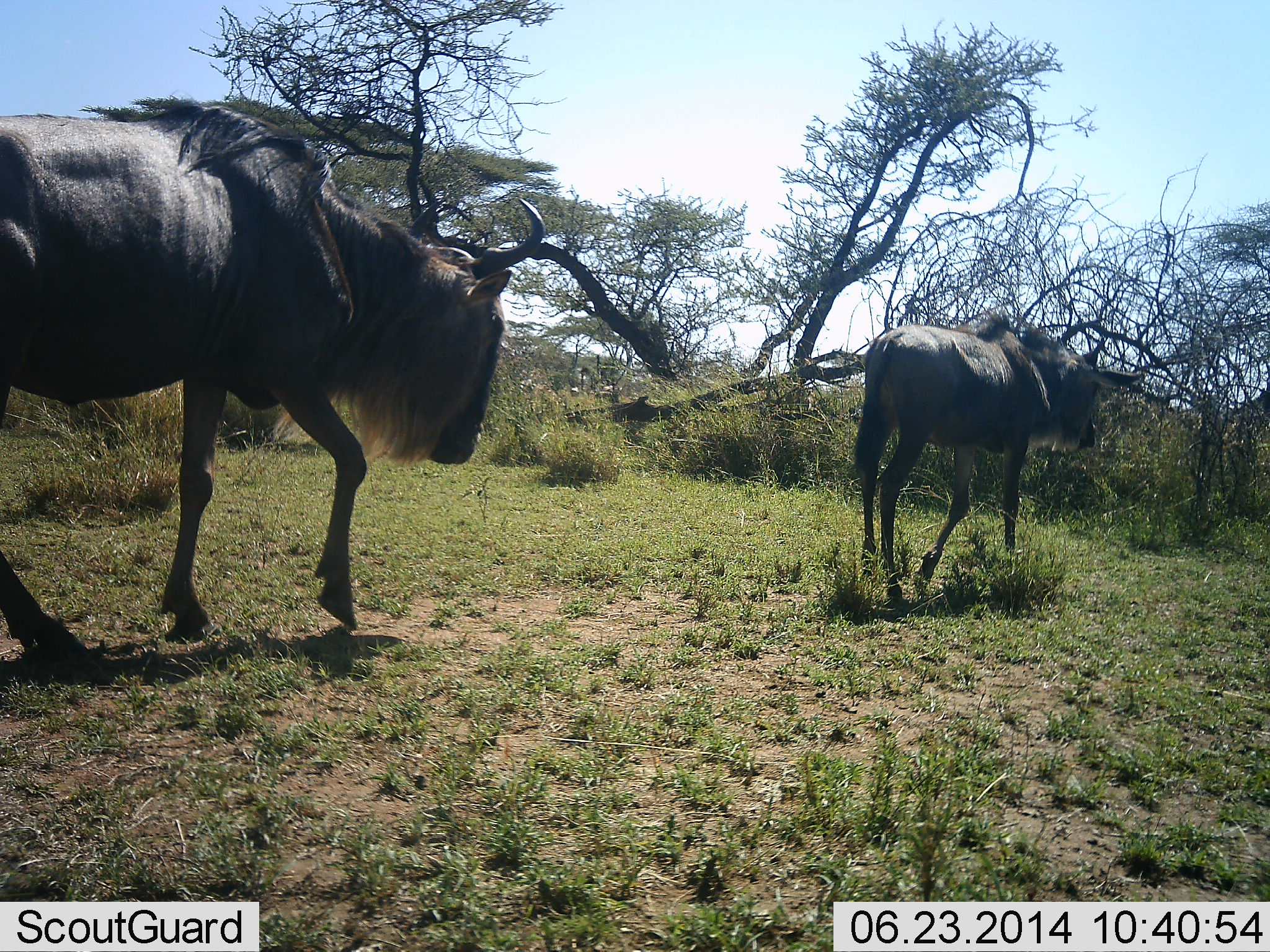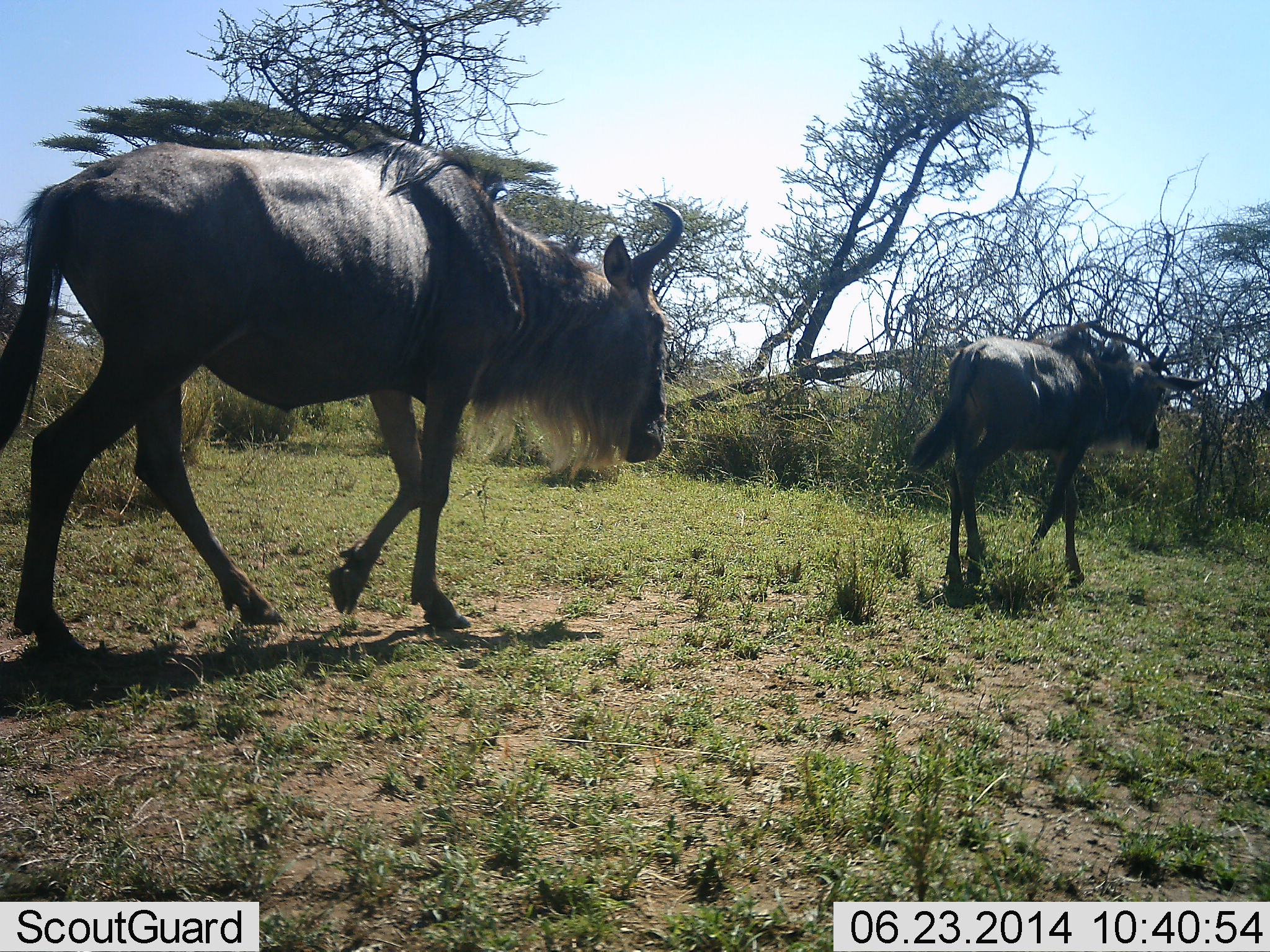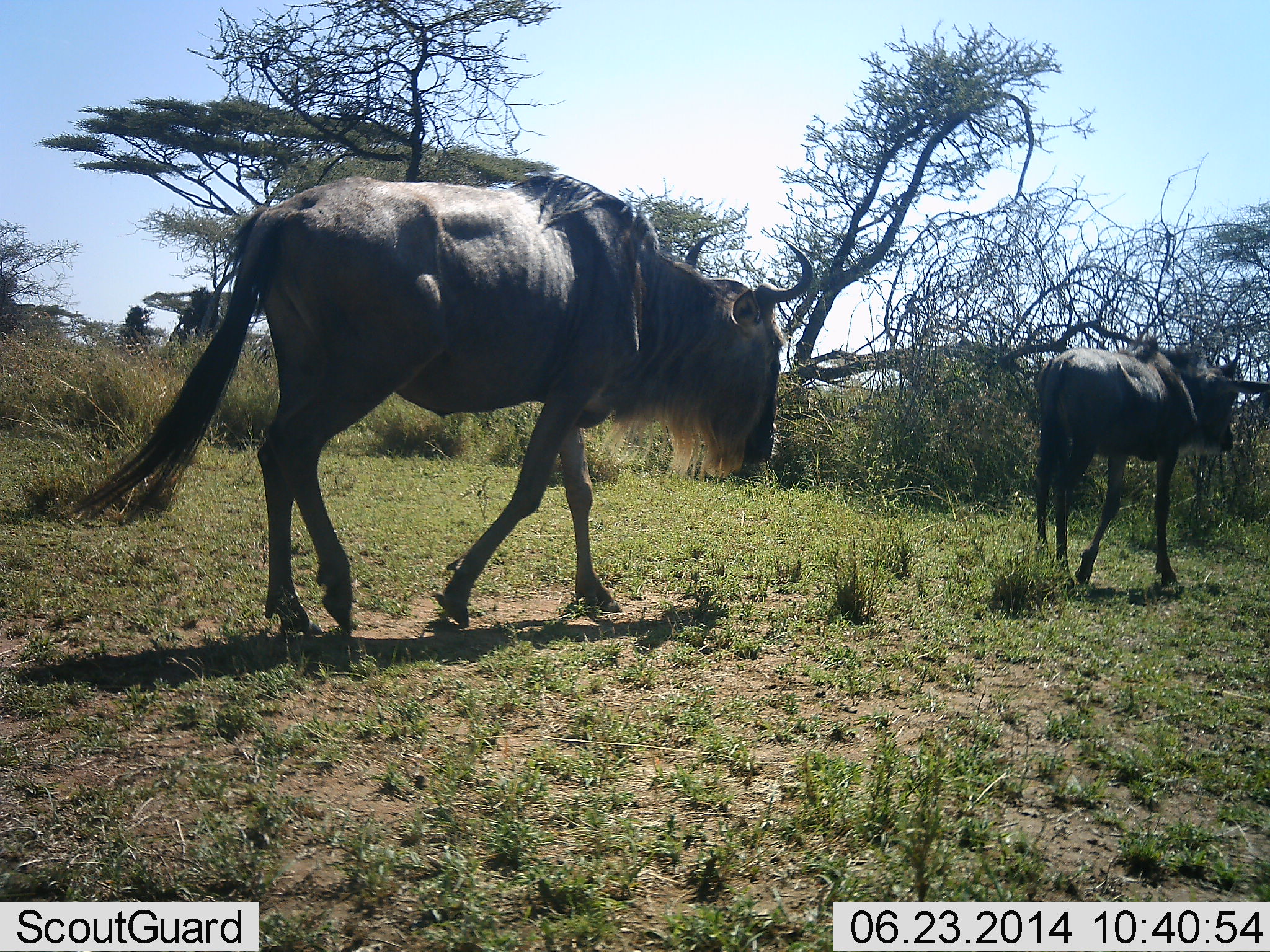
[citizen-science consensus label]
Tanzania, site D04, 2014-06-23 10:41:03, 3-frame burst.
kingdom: Animalia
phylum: Chordata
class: Mammalia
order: Artiodactyla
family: Bovidae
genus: Connochaetes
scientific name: Connochaetes taurinus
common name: blue wildebeest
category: wildebeest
Wildebeest (blue wildebeest) (Connochaetes taurinus), count 2. Behavior (volunteer vote fractions): standing 0%, resting 0%, moving 100%, interacting 0%. Young present (vote fraction): 10%. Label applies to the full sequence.